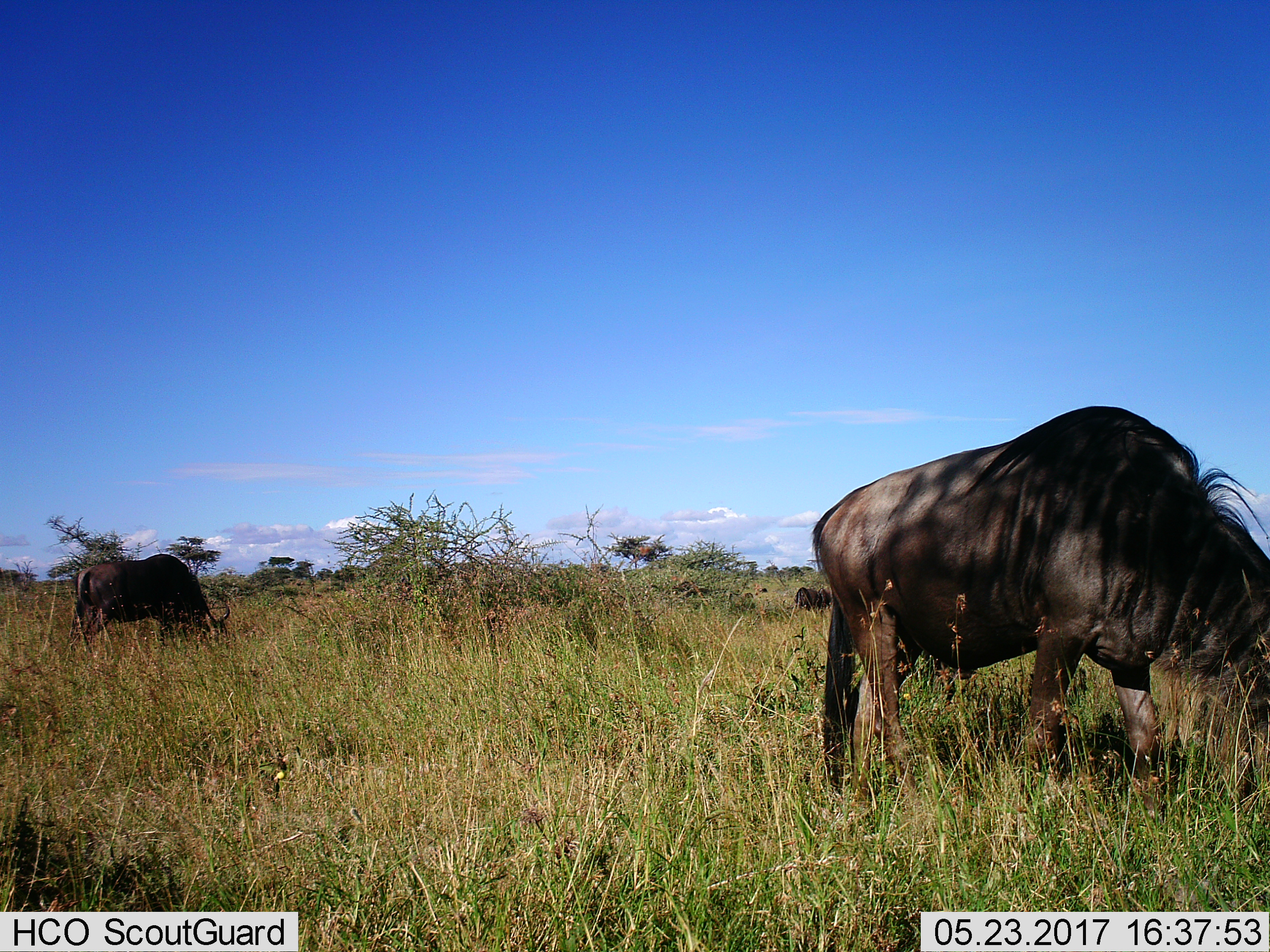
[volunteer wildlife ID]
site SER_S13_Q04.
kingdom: Animalia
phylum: Chordata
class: Mammalia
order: Artiodactyla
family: Bovidae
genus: Connochaetes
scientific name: Connochaetes taurinus taurinus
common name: blue wildebeest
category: wildebeestblue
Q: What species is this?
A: Wildebeestblue (blue wildebeest) (Connochaetes taurinus taurinus).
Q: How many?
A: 3.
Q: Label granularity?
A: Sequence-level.